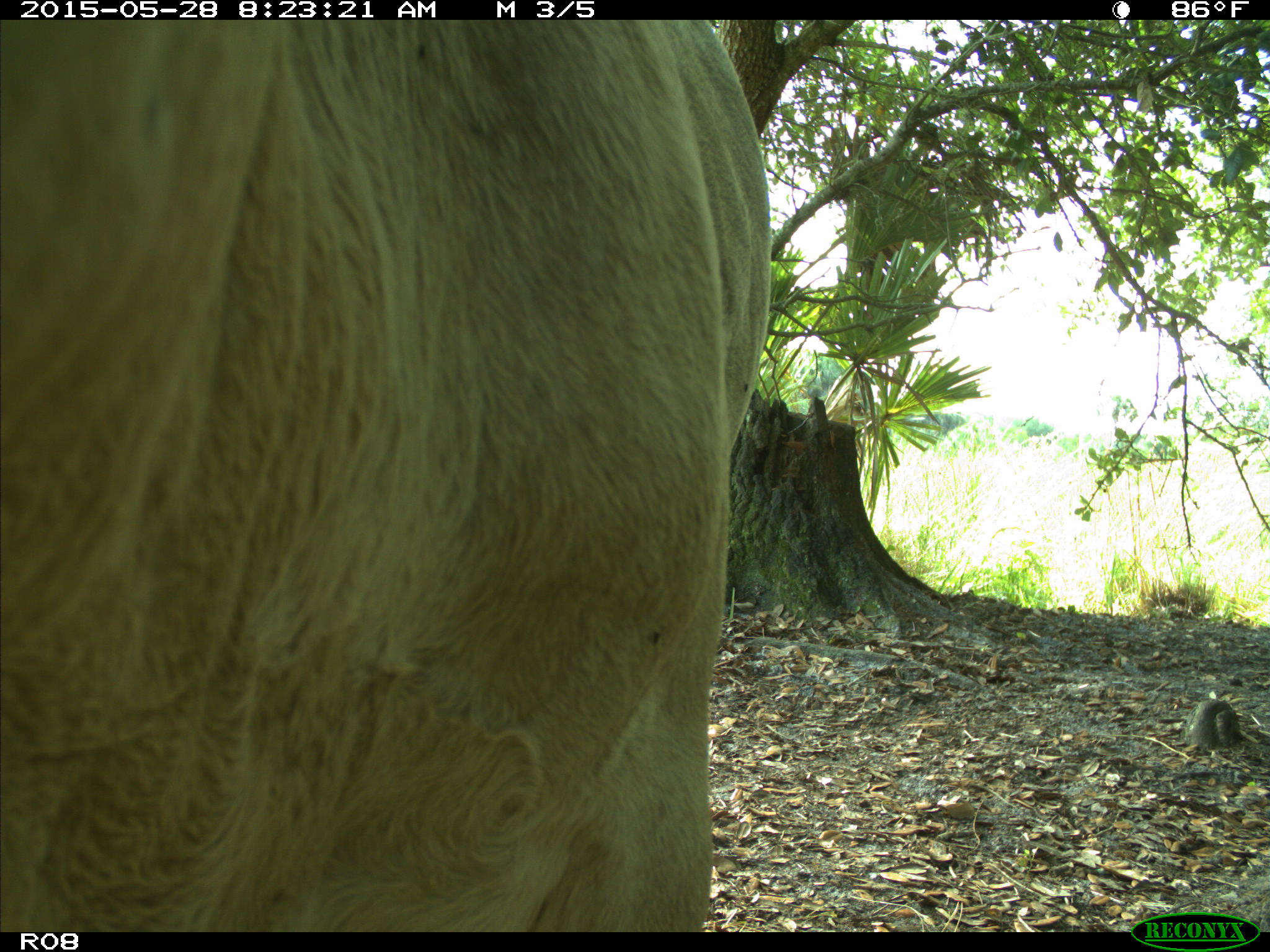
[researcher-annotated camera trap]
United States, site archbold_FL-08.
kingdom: Animalia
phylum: Chordata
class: Mammalia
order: Artiodactyla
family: Bovidae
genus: Bos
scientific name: Bos taurus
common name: domestic cow